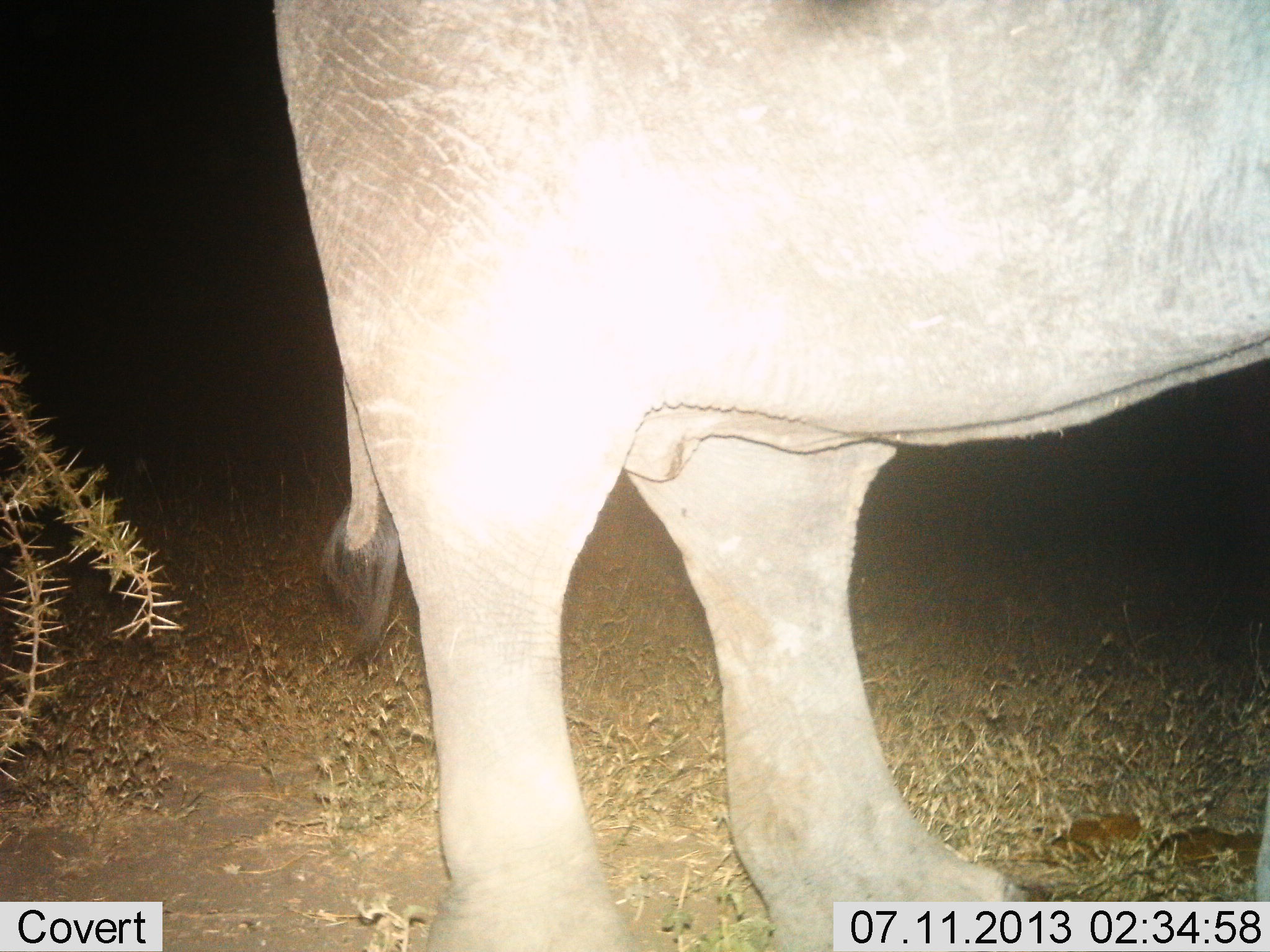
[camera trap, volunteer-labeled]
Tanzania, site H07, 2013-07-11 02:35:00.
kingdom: Animalia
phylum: Chordata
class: Mammalia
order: Proboscidea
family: Elephantidae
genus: Loxodonta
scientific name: Loxodonta africana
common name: african bush elephant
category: elephant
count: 1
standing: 100%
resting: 0%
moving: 0%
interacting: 0%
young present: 0%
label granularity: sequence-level